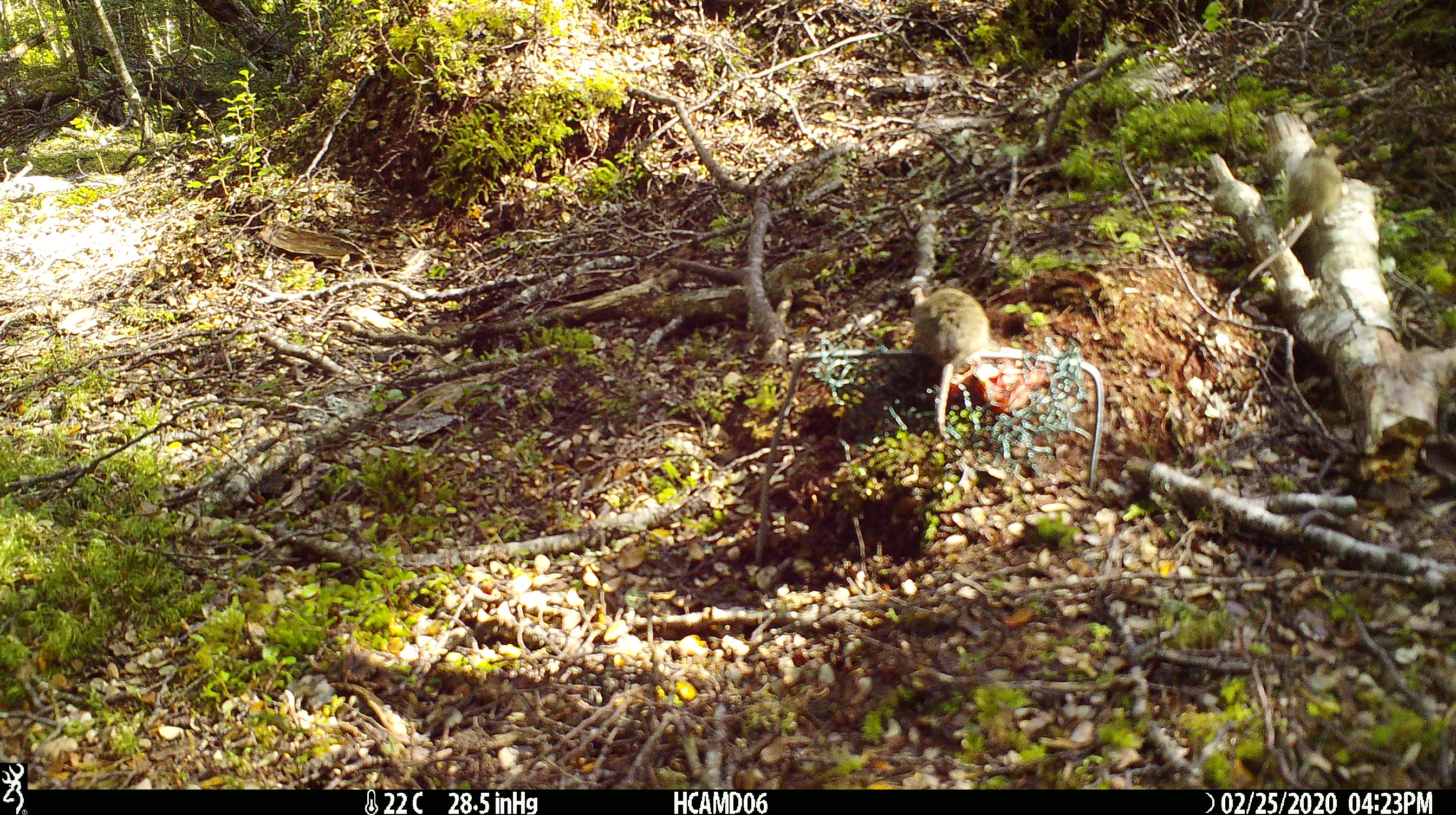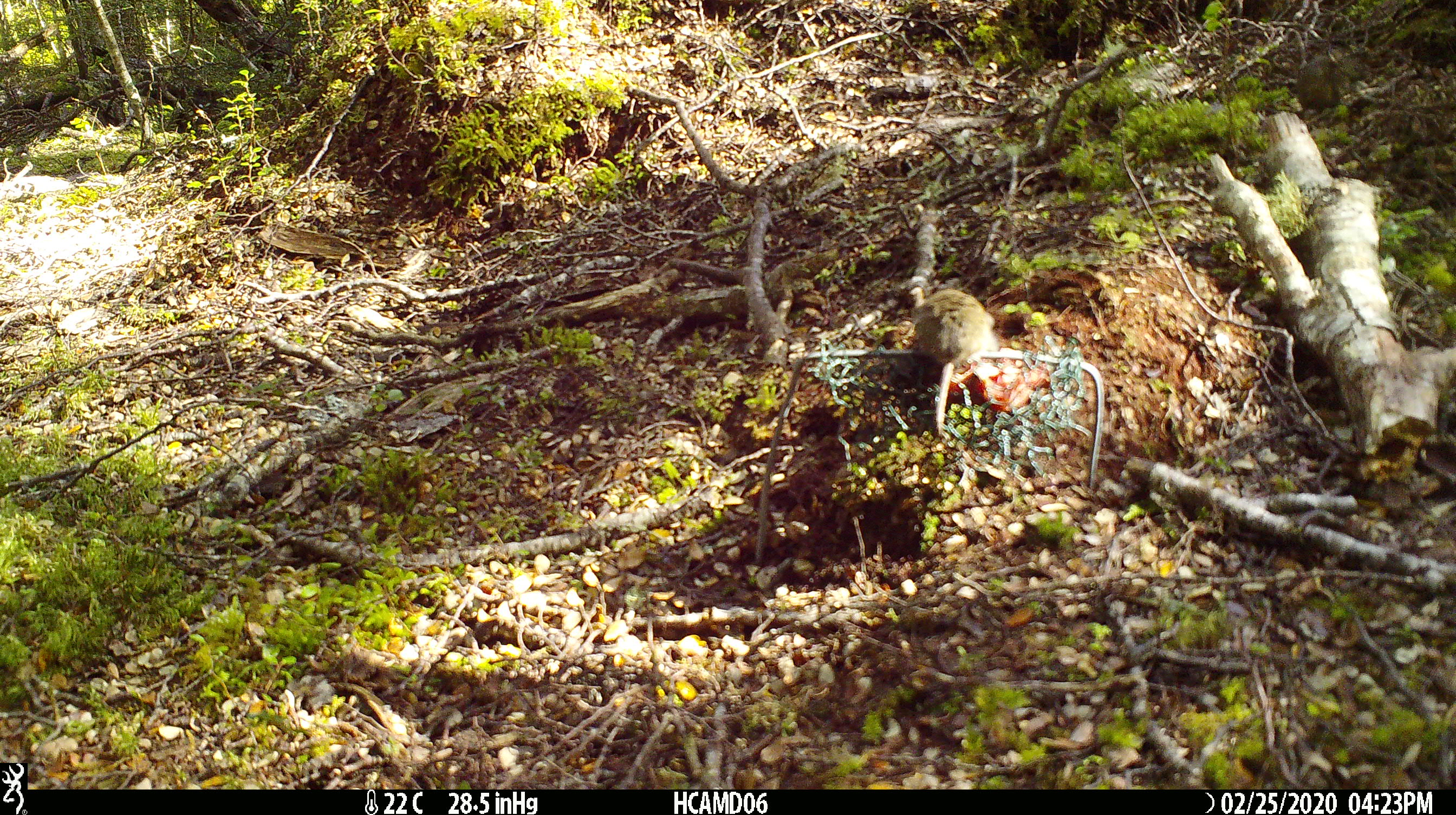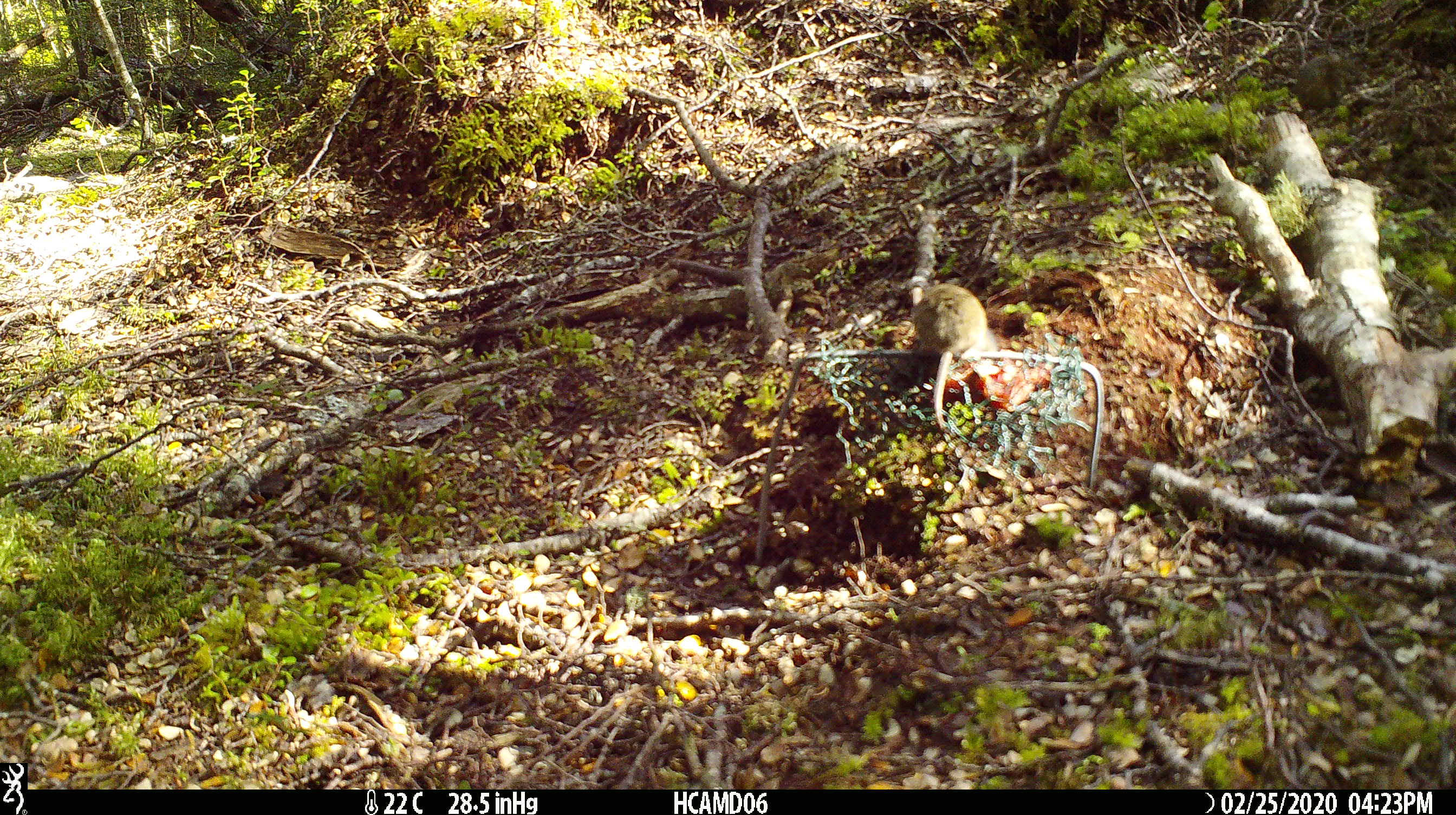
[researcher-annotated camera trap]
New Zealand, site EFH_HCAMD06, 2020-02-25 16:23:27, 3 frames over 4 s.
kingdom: Animalia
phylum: Chordata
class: Mammalia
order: Rodentia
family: Muridae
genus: Mus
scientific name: Mus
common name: mouse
Mouse (Mus).